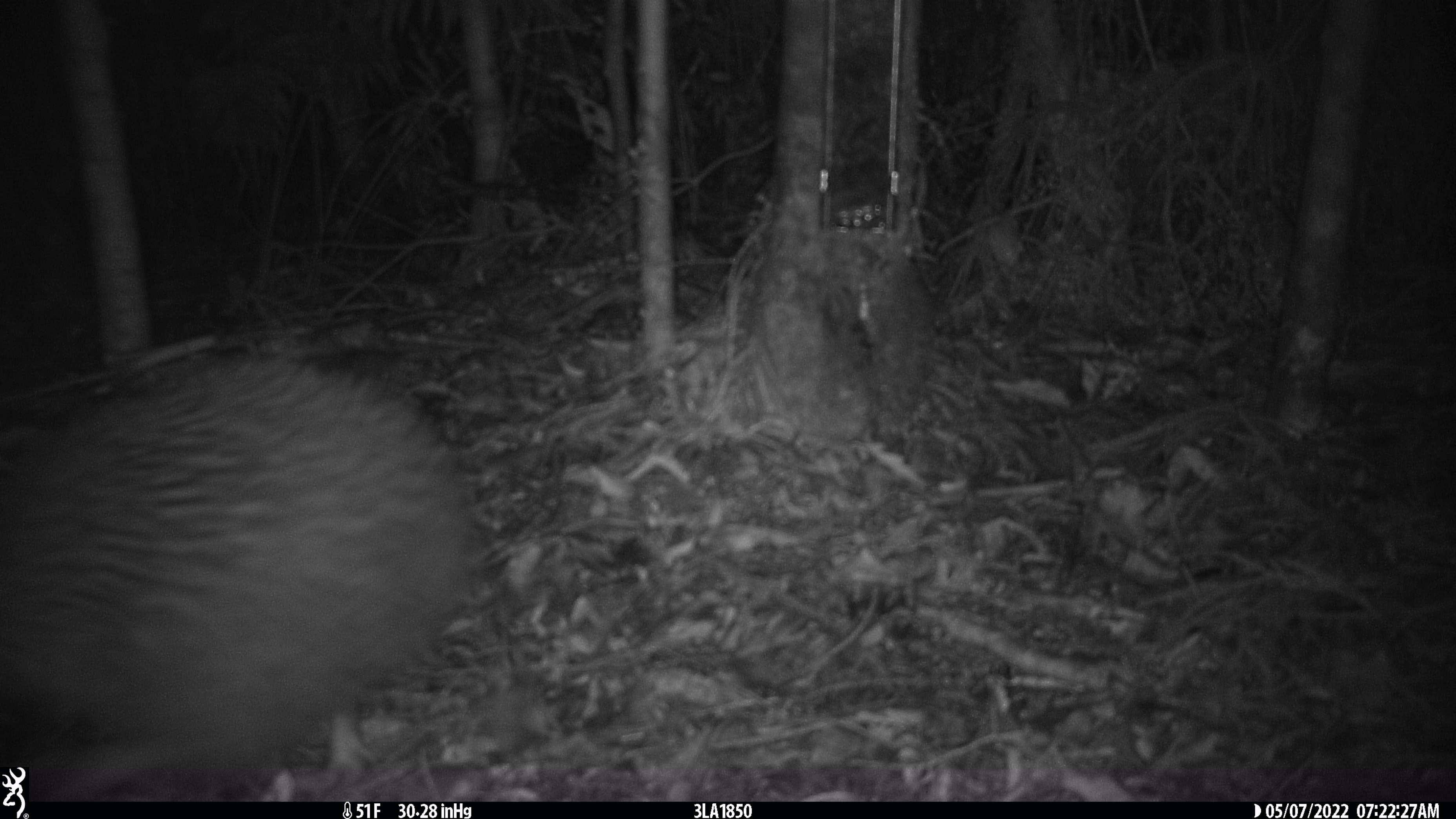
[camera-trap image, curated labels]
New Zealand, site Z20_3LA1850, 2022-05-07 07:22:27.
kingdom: Animalia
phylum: Chordata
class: Aves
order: Apterygiformes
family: Apterygidae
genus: Apteryx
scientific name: Apteryx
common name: kiwi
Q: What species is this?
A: Kiwi (Apteryx).